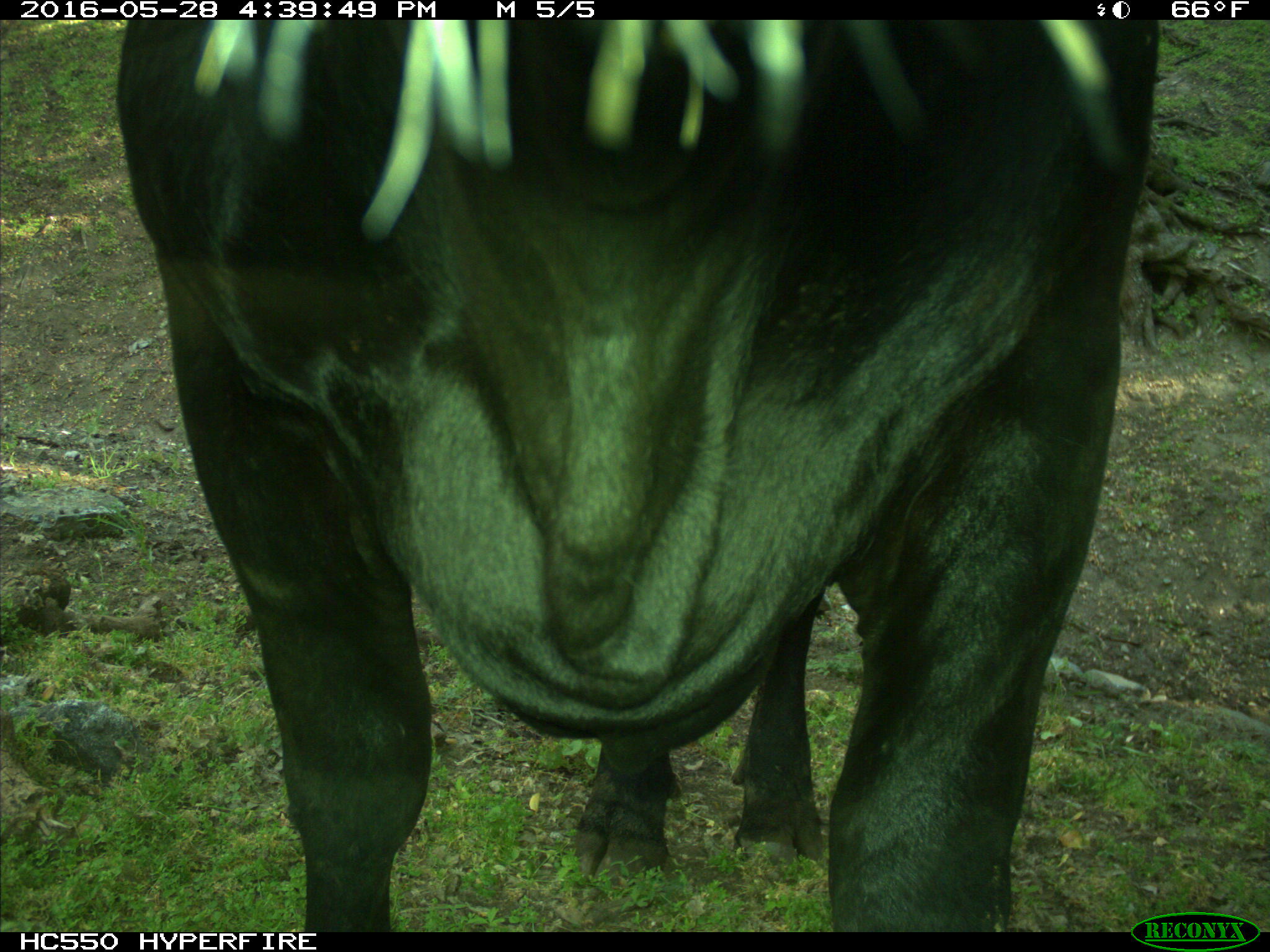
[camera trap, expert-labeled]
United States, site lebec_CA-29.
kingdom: Animalia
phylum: Chordata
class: Mammalia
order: Artiodactyla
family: Bovidae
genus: Bos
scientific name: Bos taurus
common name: domestic cow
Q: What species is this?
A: Bos taurus (domestic cow).